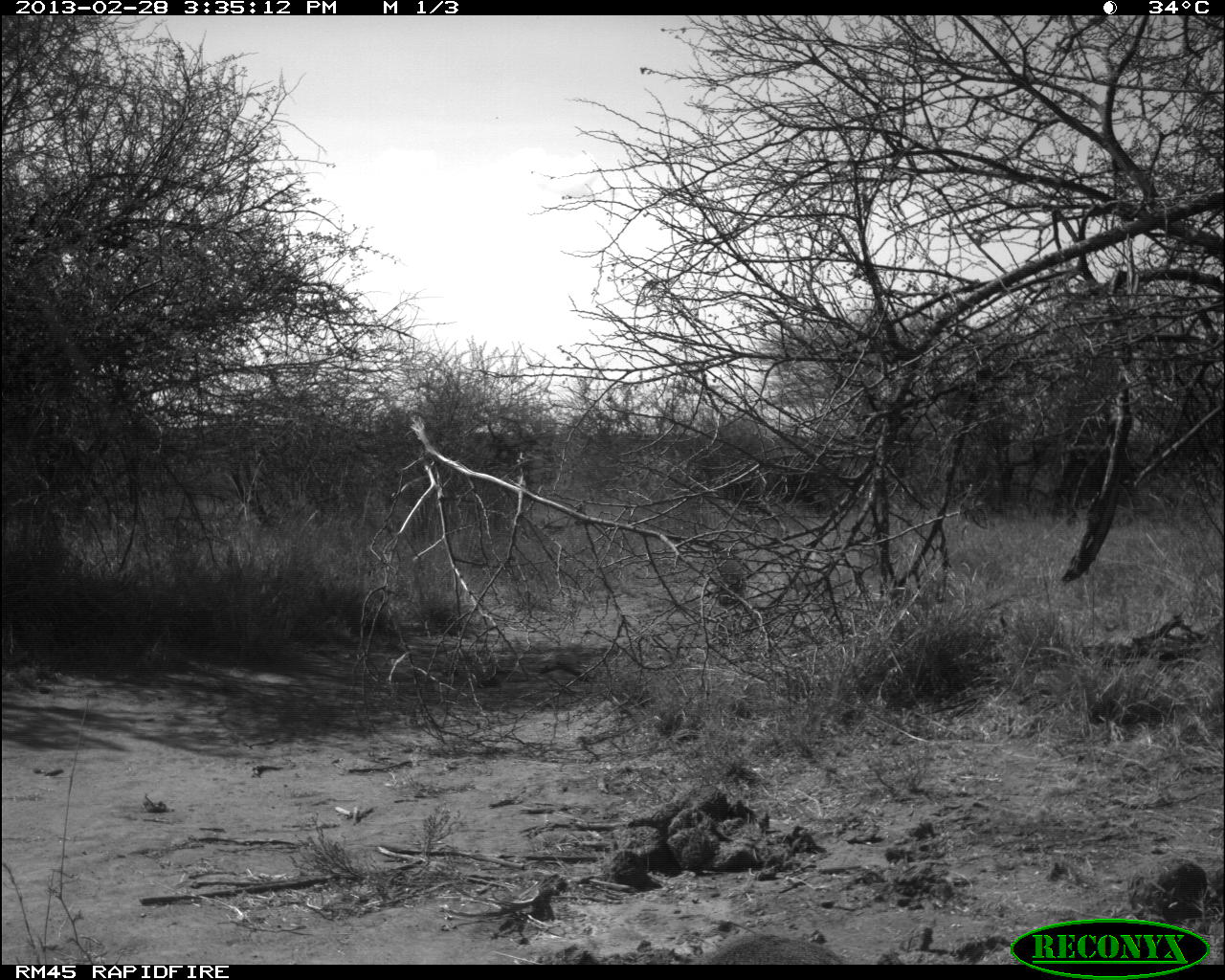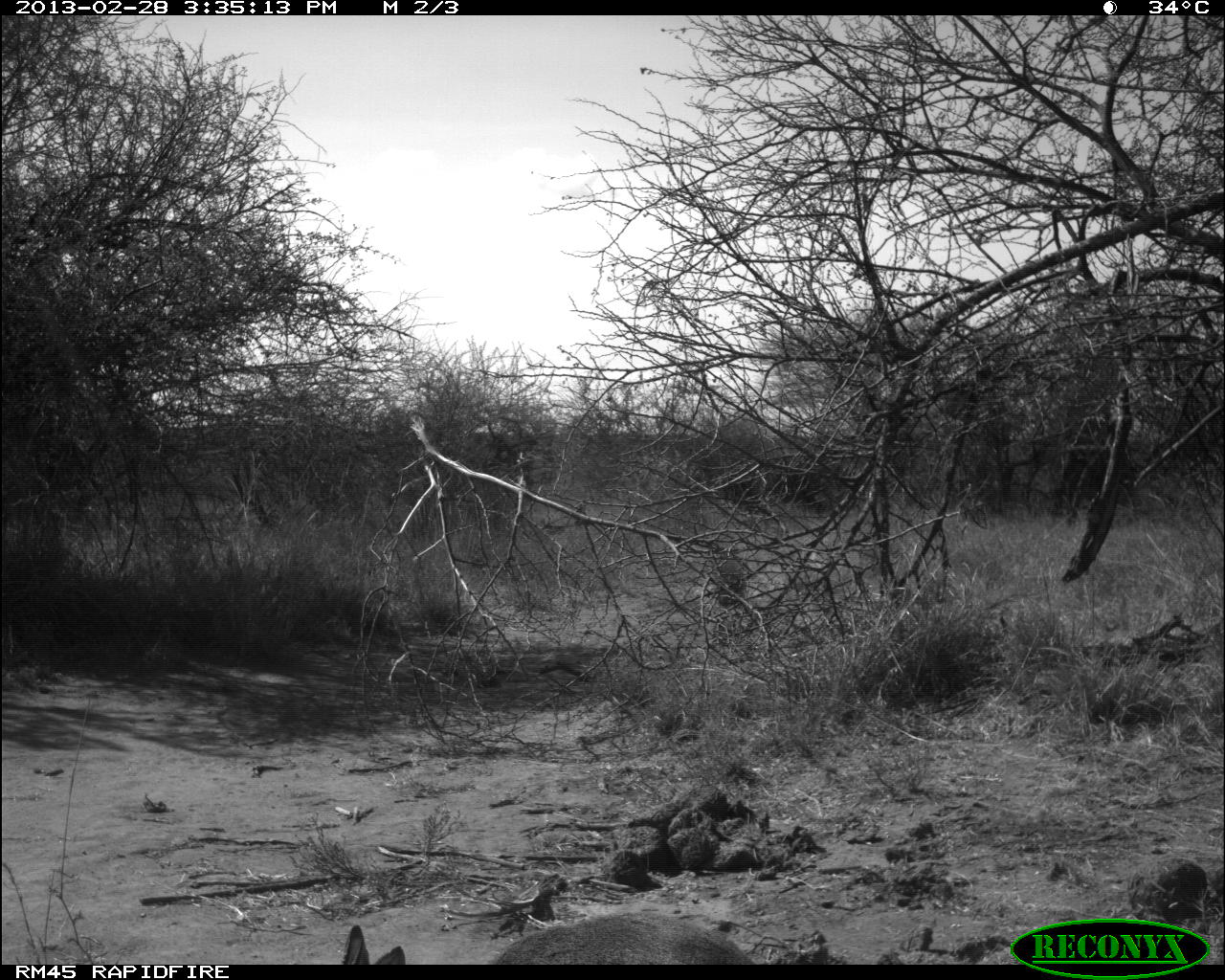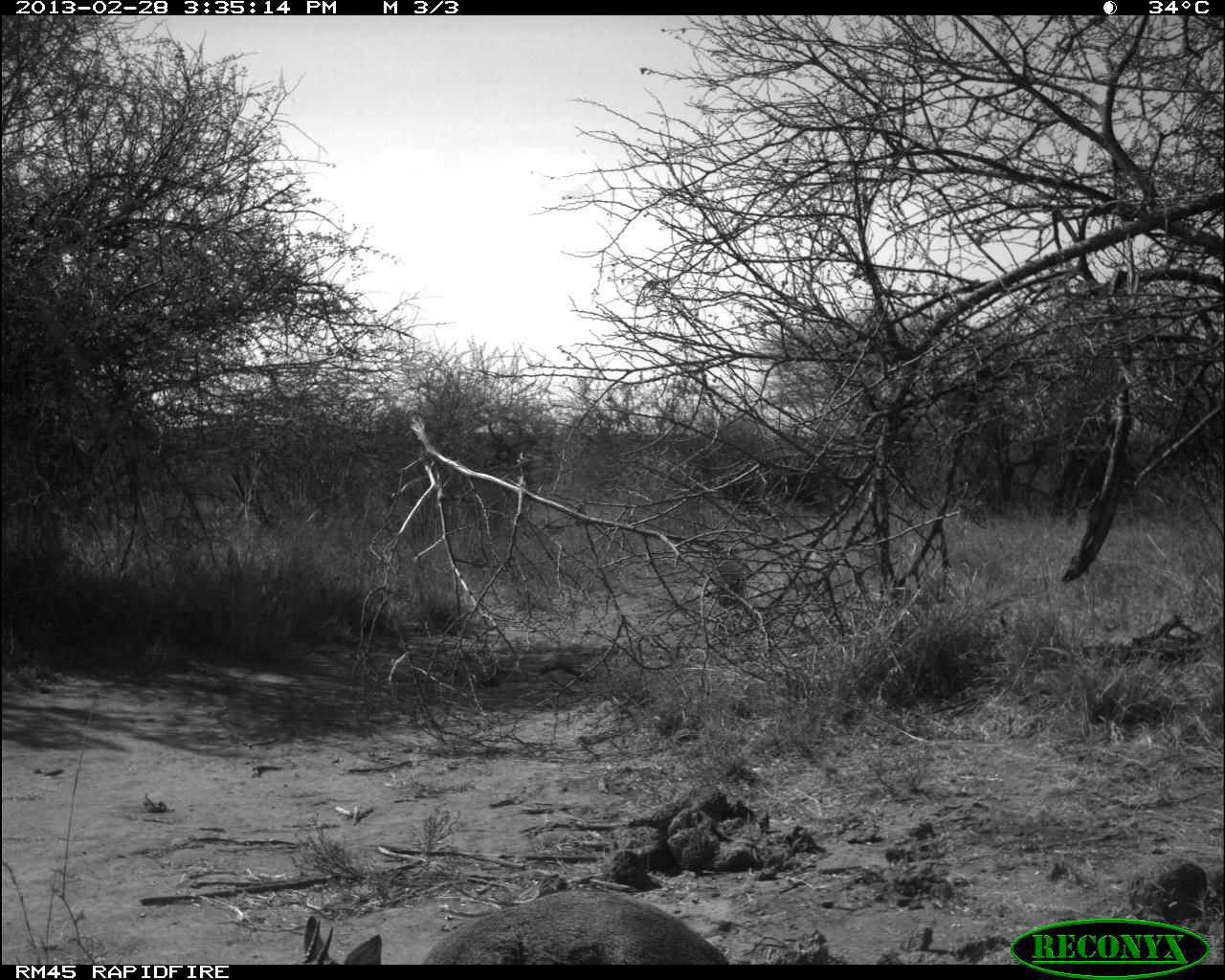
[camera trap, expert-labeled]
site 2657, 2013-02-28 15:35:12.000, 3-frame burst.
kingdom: Animalia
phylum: Chordata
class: Mammalia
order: Artiodactyla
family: Bovidae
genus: Madoqua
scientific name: Madoqua guentheri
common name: günther's dik-dik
Madoqua guentheri (günther's dik-dik), count 1.